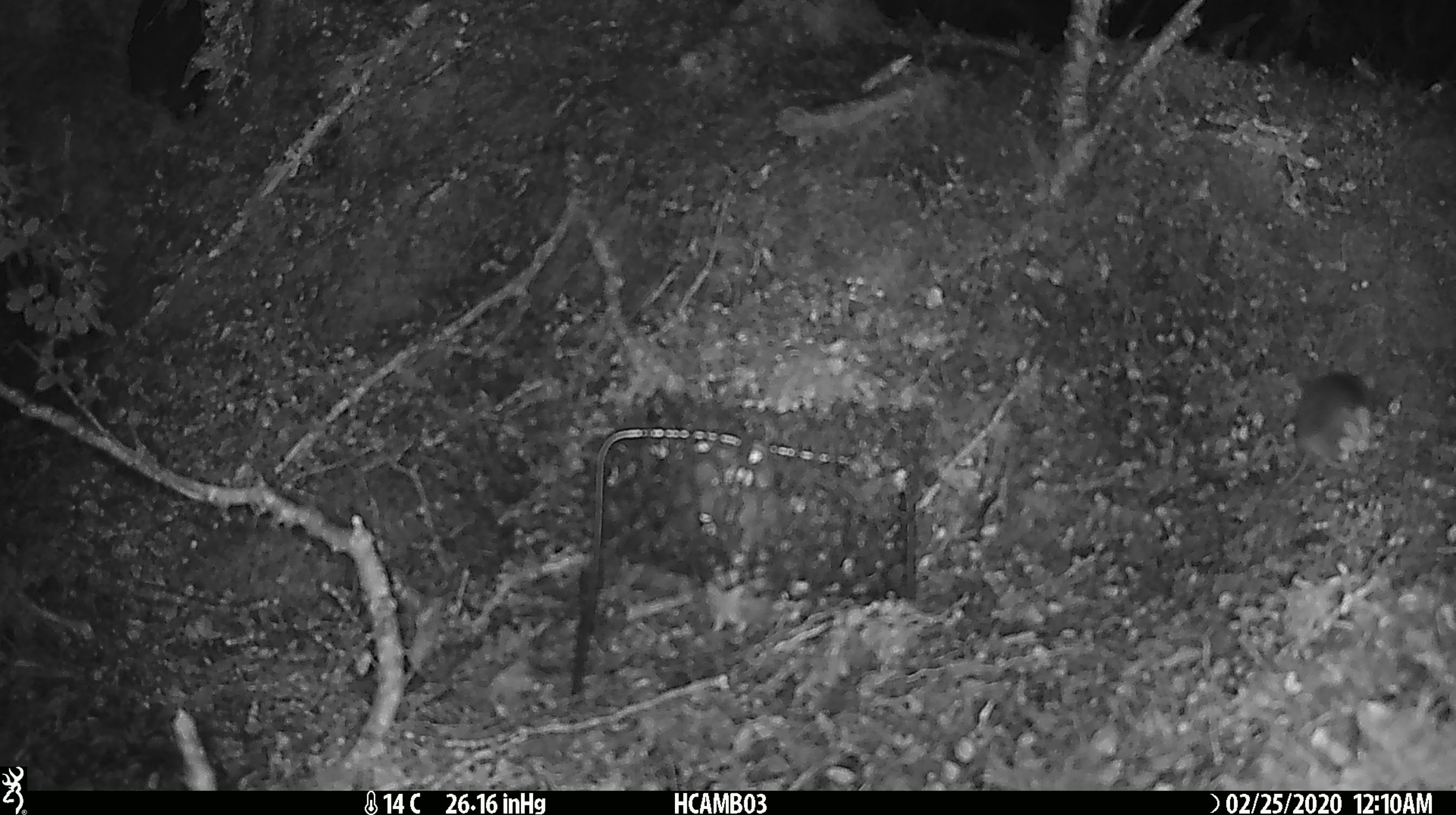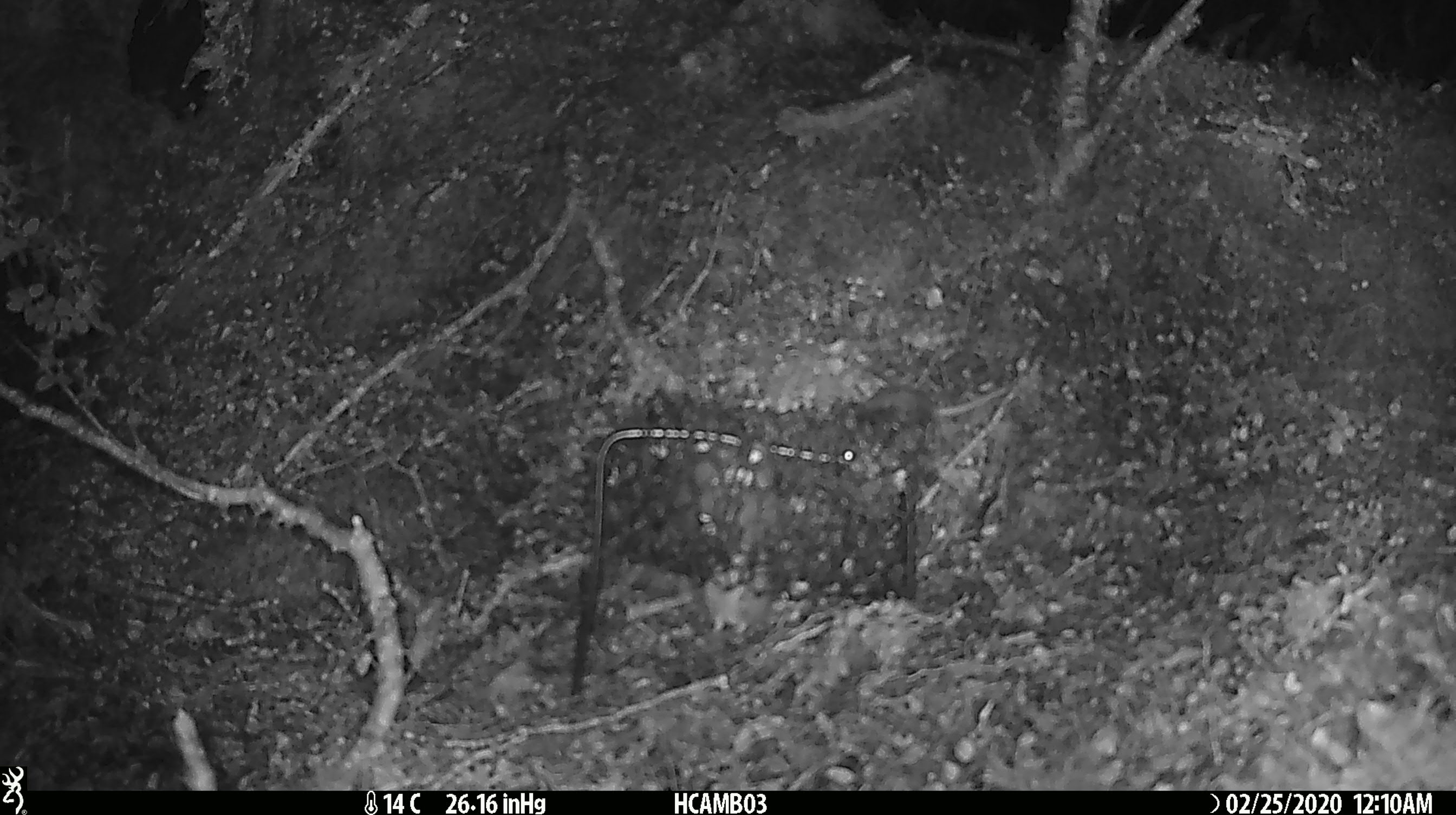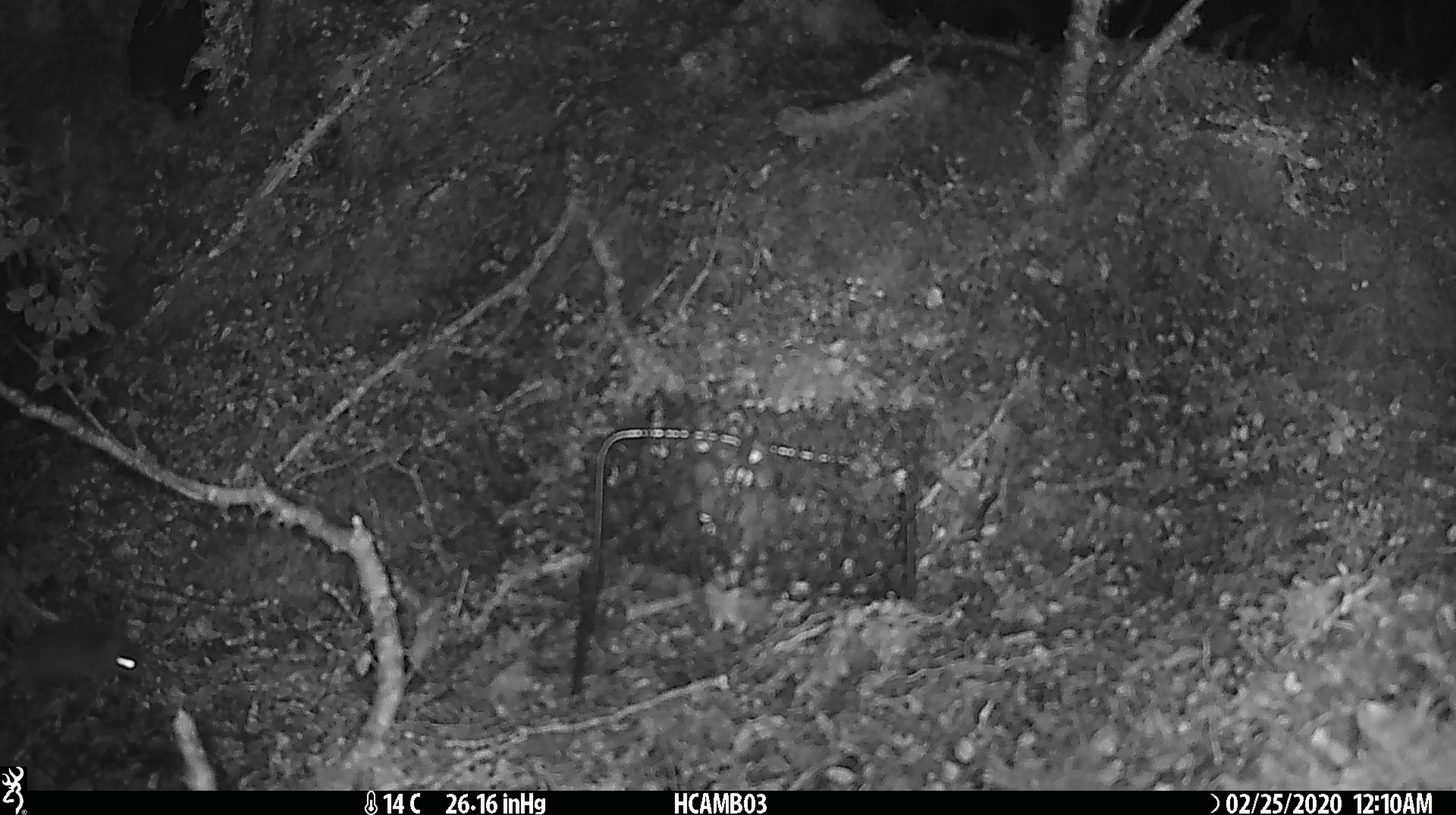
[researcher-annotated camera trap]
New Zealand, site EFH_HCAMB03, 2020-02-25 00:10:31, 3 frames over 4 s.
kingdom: Animalia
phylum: Chordata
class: Mammalia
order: Rodentia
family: Muridae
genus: Mus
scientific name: Mus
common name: mouse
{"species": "mouse (Mus)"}